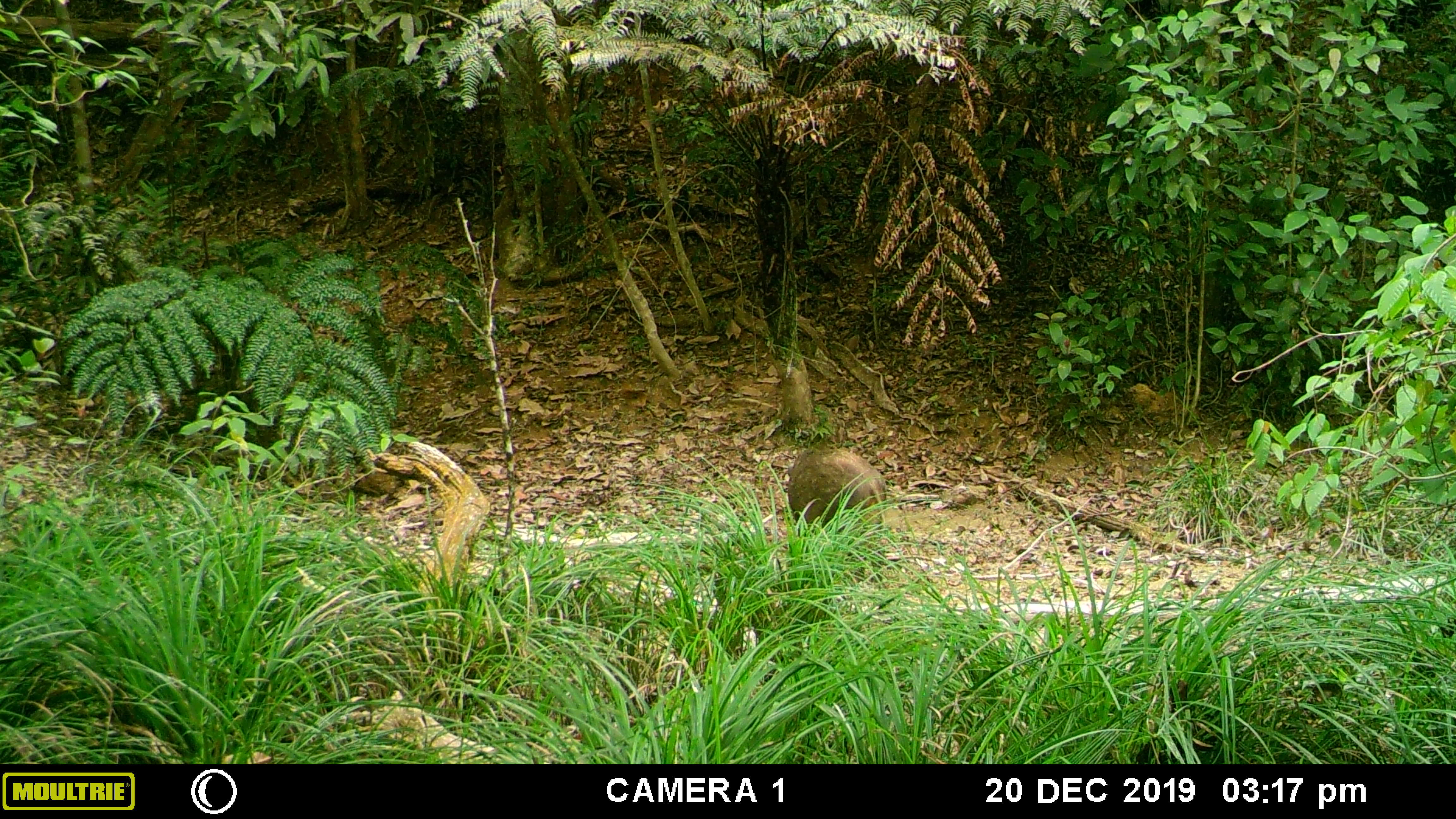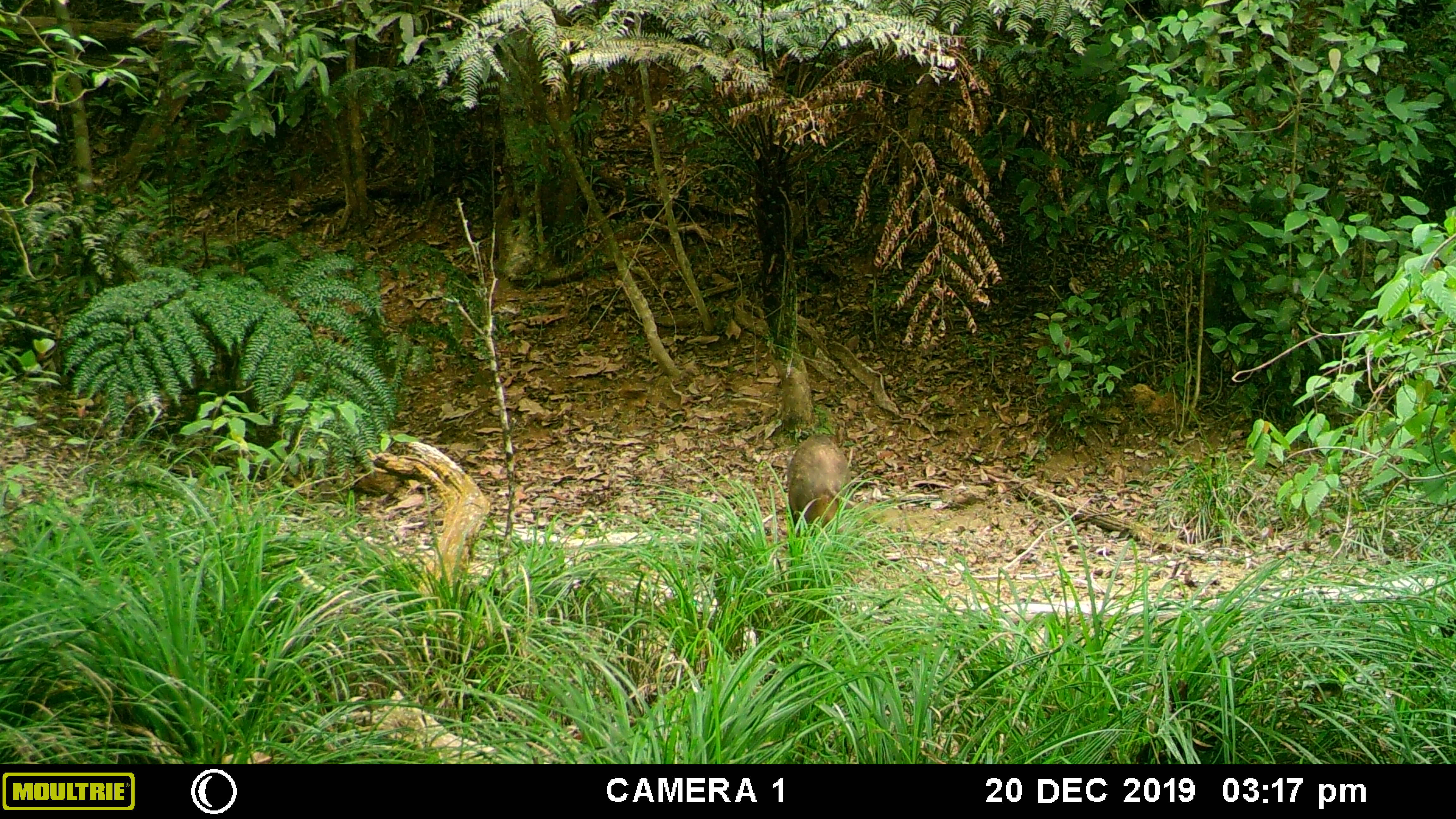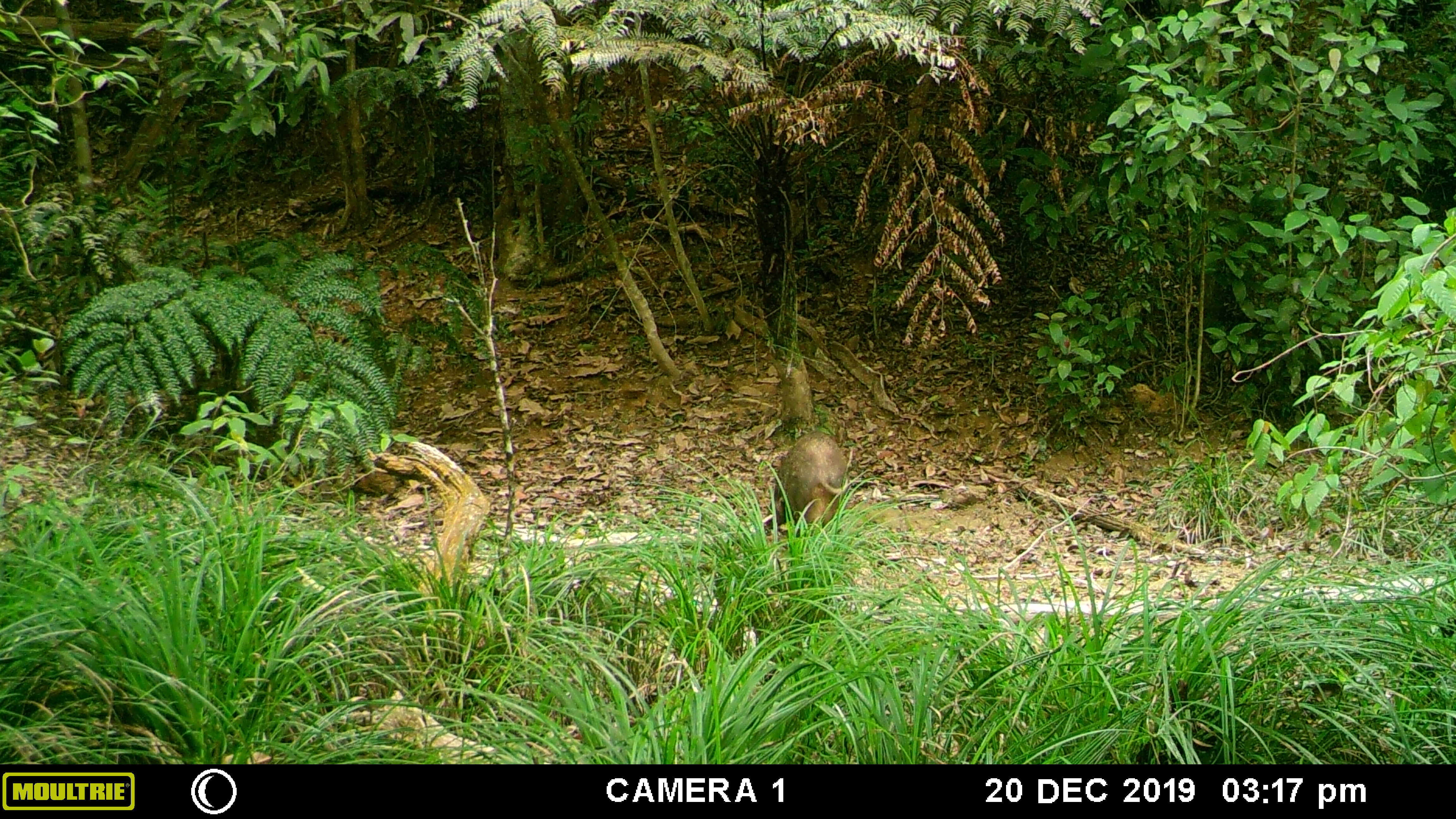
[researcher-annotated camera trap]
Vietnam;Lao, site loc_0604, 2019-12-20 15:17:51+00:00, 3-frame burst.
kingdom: Animalia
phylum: Chordata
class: Mammalia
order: Artiodactyla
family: Suidae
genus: Sus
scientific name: Sus scrofa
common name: eurasian wild pig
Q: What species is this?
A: Eurasian wild pig (Sus scrofa).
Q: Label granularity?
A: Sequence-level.